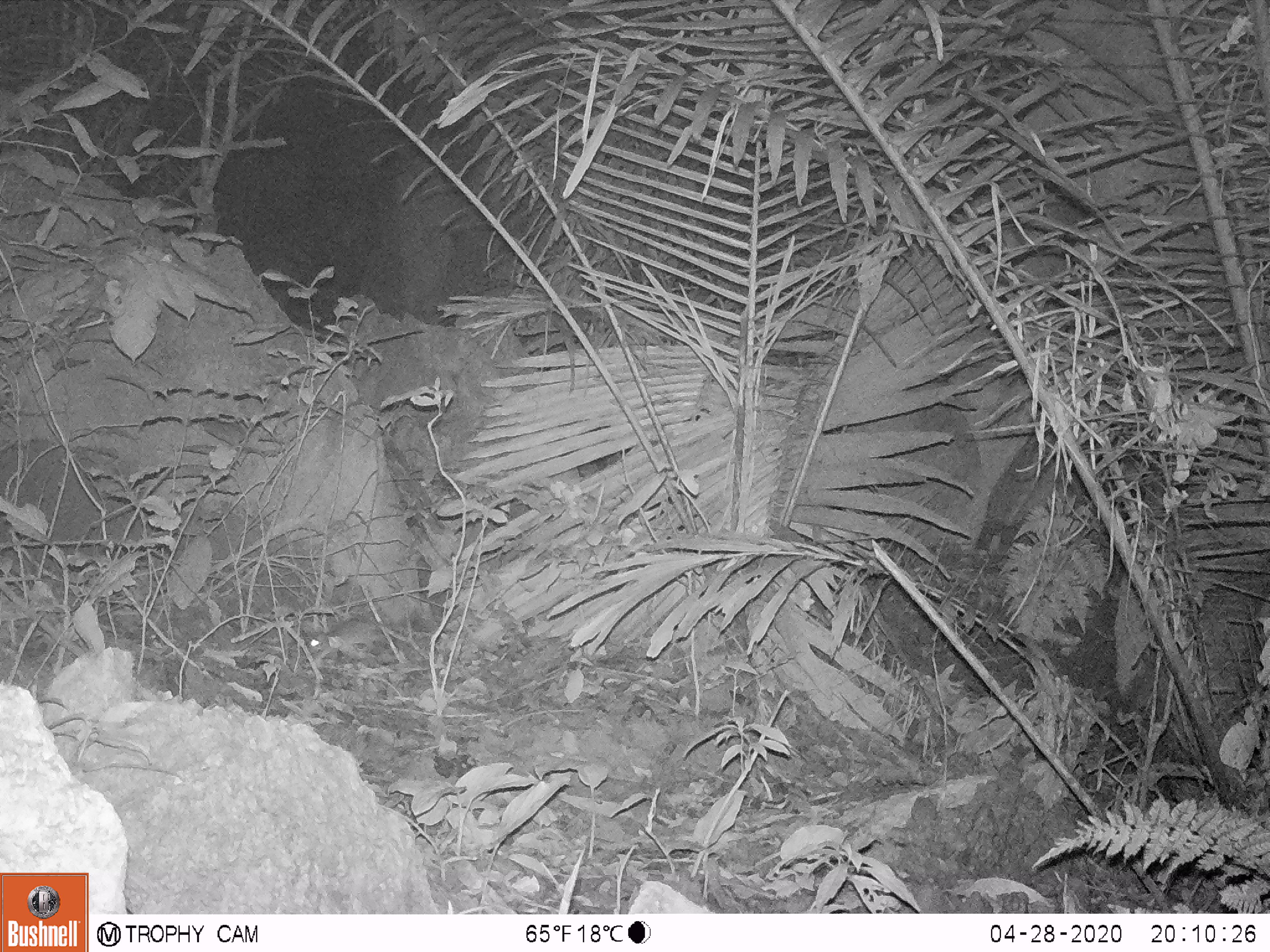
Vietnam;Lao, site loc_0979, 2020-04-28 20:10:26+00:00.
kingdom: Animalia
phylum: Chordata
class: Mammalia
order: Rodentia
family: Muridae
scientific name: Muridae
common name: old-world mice and rats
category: unidentified murid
Unidentified murid (old-world mice and rats) (Muridae). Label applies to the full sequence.